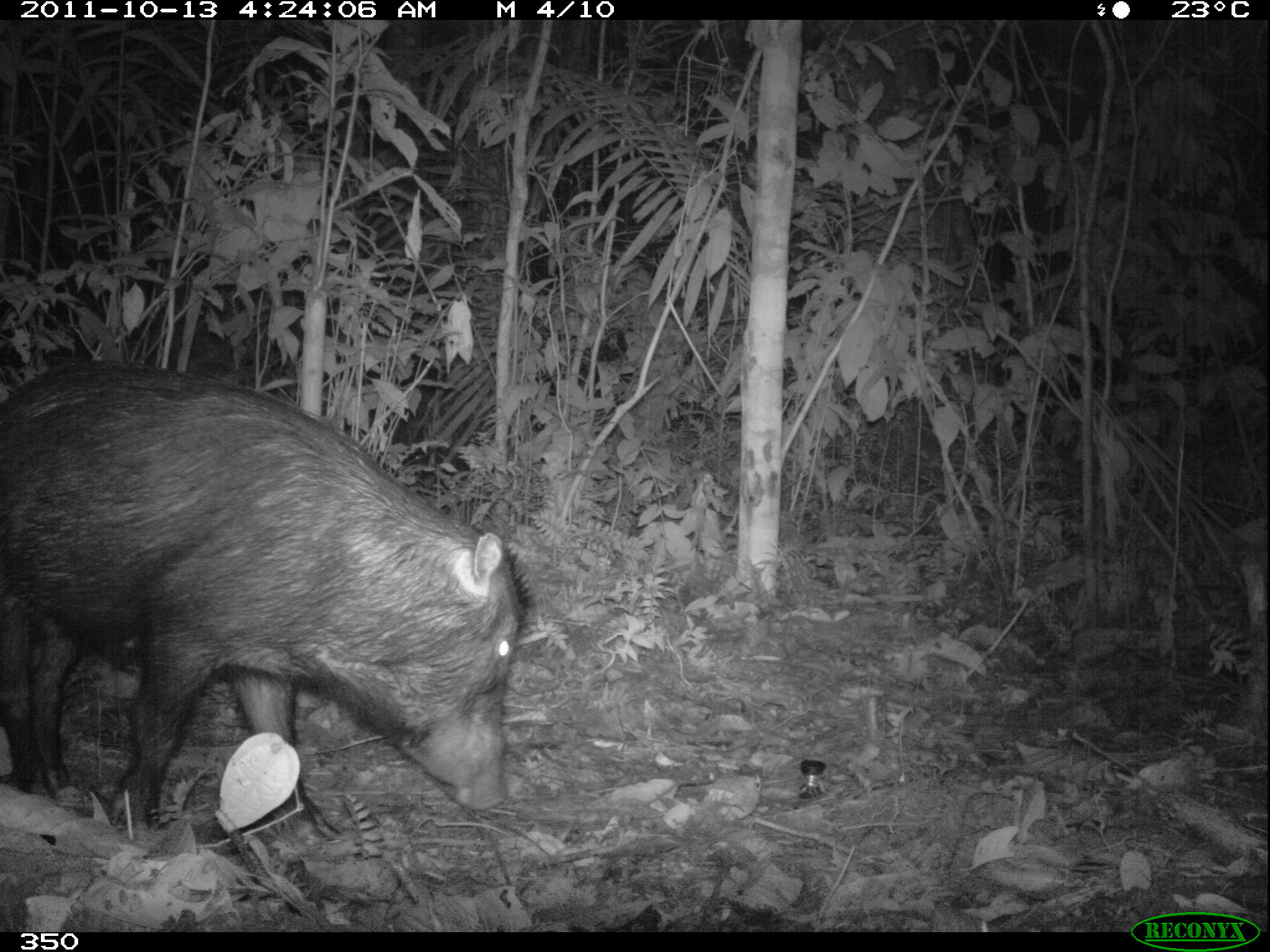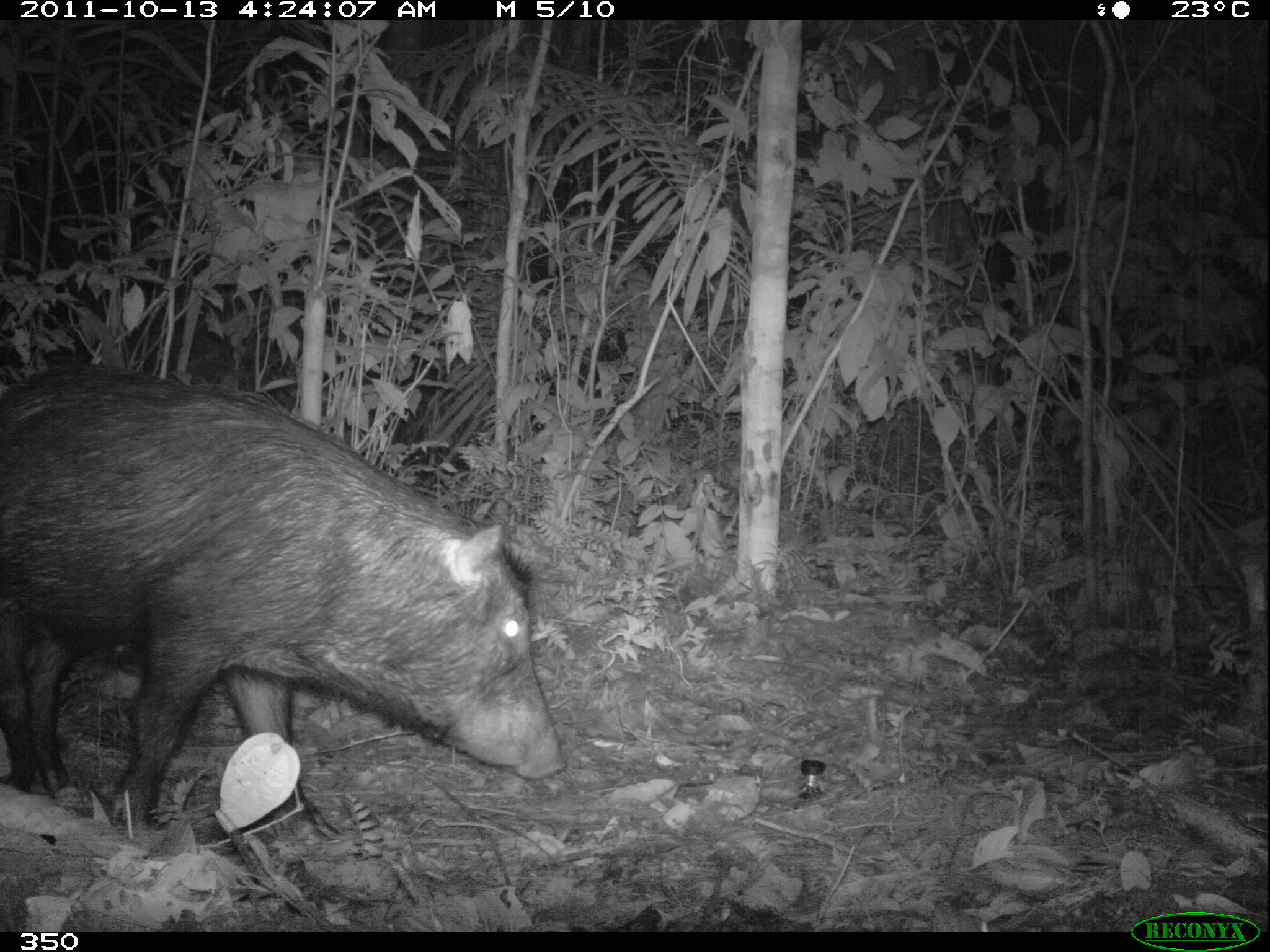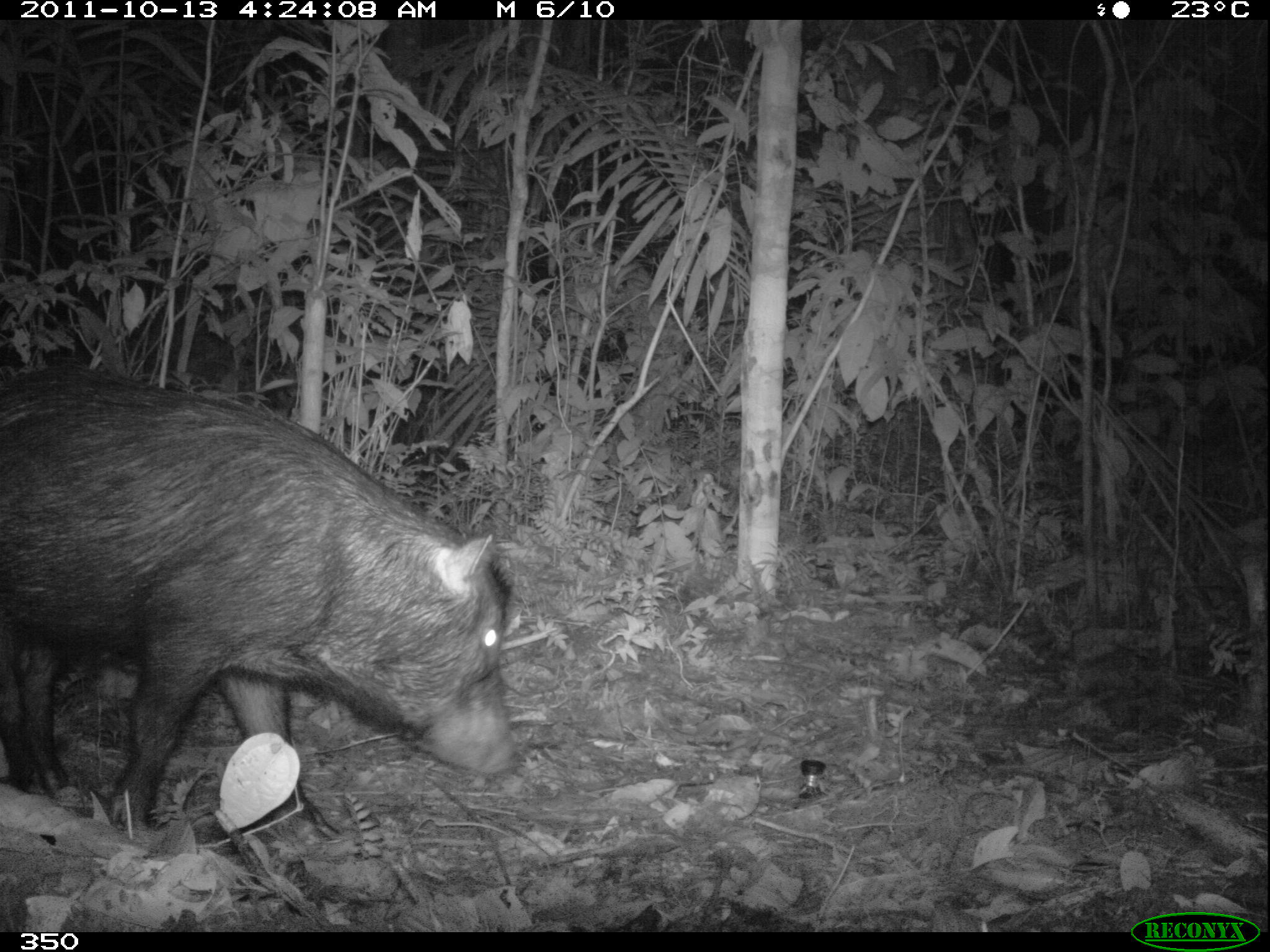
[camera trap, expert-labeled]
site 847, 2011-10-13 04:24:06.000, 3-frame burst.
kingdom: Animalia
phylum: Chordata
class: Mammalia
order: Artiodactyla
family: Tayassuidae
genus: Tayassu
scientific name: Tayassu pecari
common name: white-lipped peccary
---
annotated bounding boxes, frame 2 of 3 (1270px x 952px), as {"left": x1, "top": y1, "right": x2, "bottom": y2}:
tayassu pecari: {"left": 1, "top": 363, "right": 566, "bottom": 844}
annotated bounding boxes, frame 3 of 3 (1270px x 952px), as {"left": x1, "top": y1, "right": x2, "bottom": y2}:
tayassu pecari: {"left": 1, "top": 365, "right": 520, "bottom": 844}